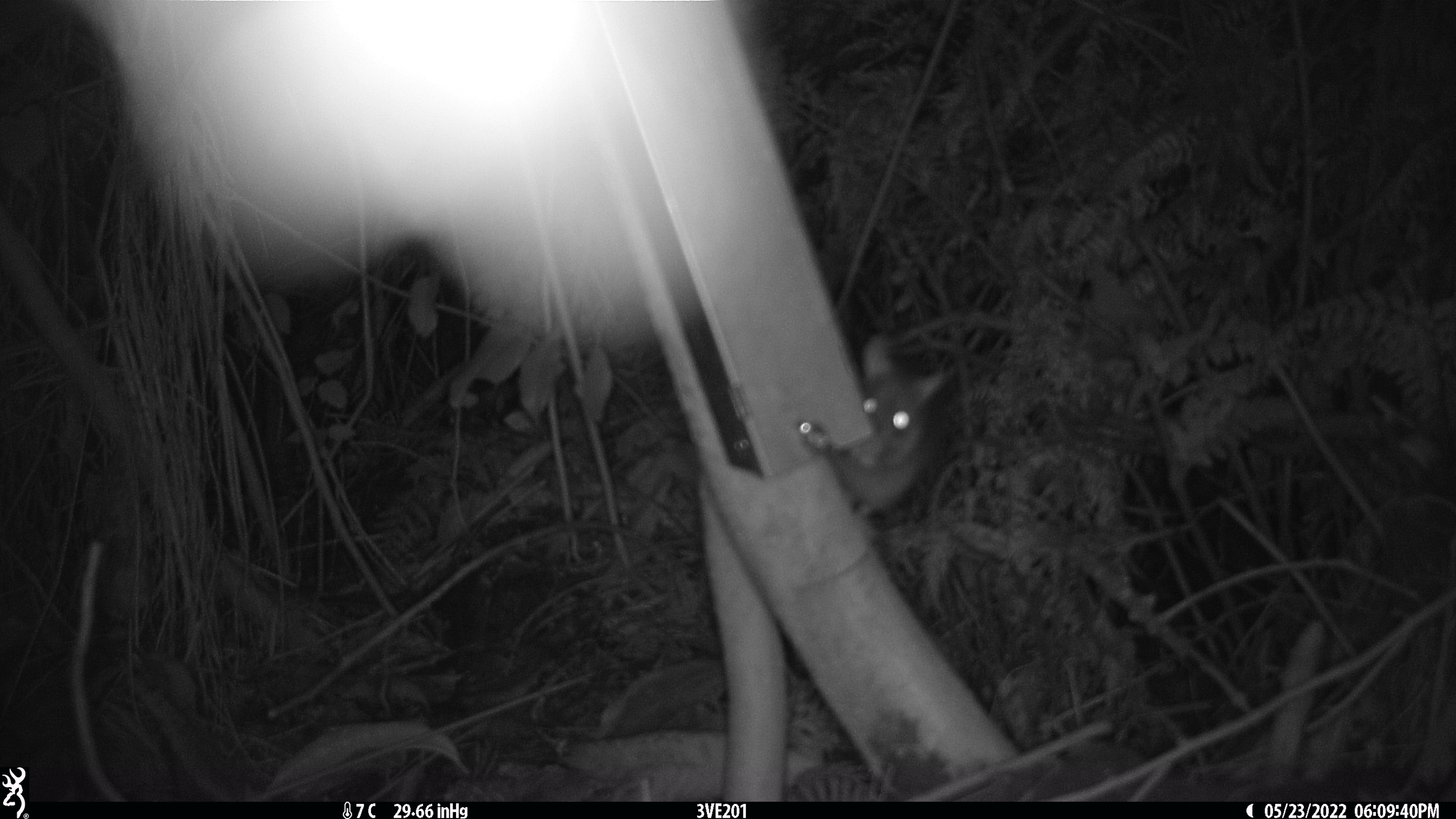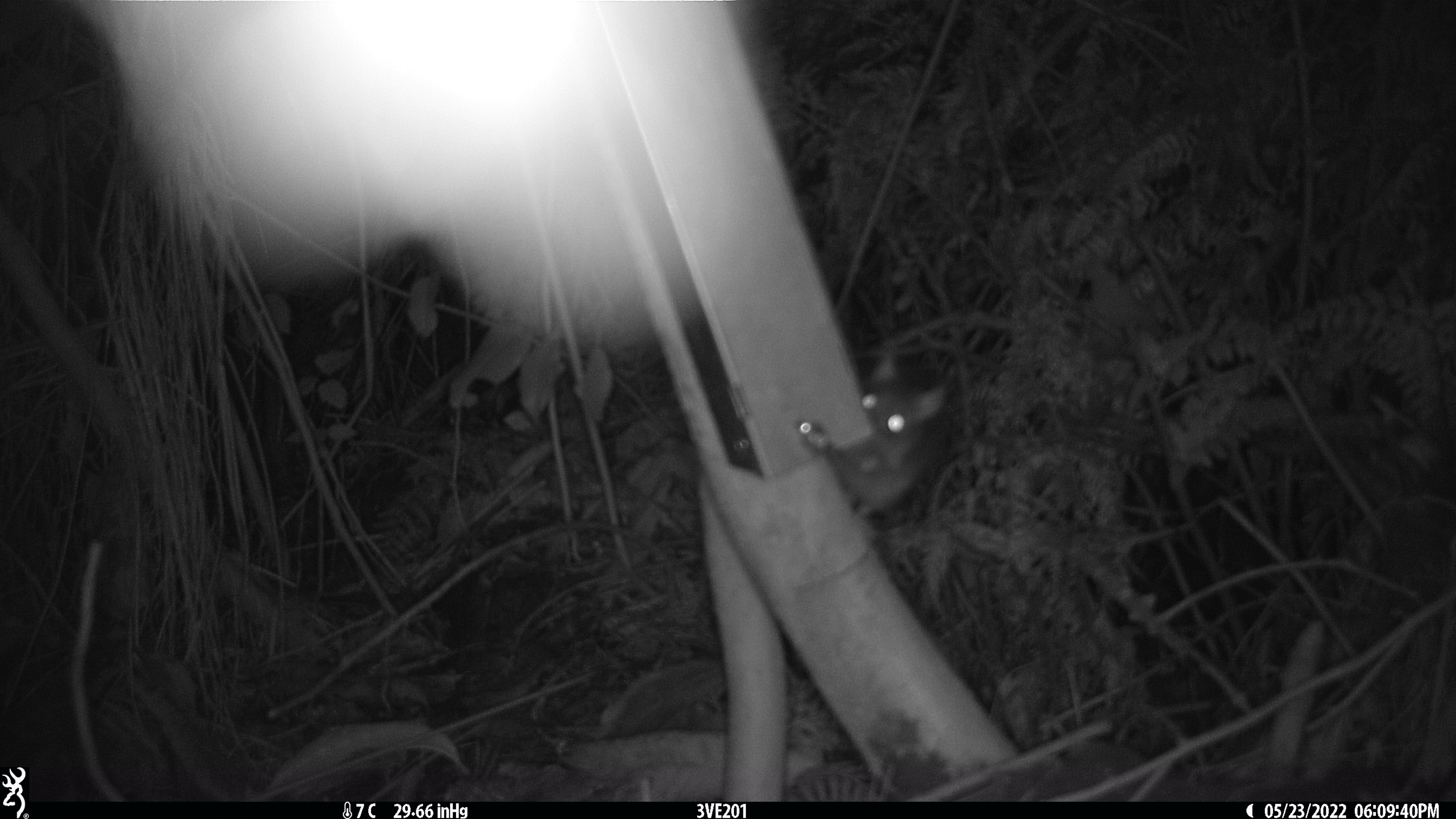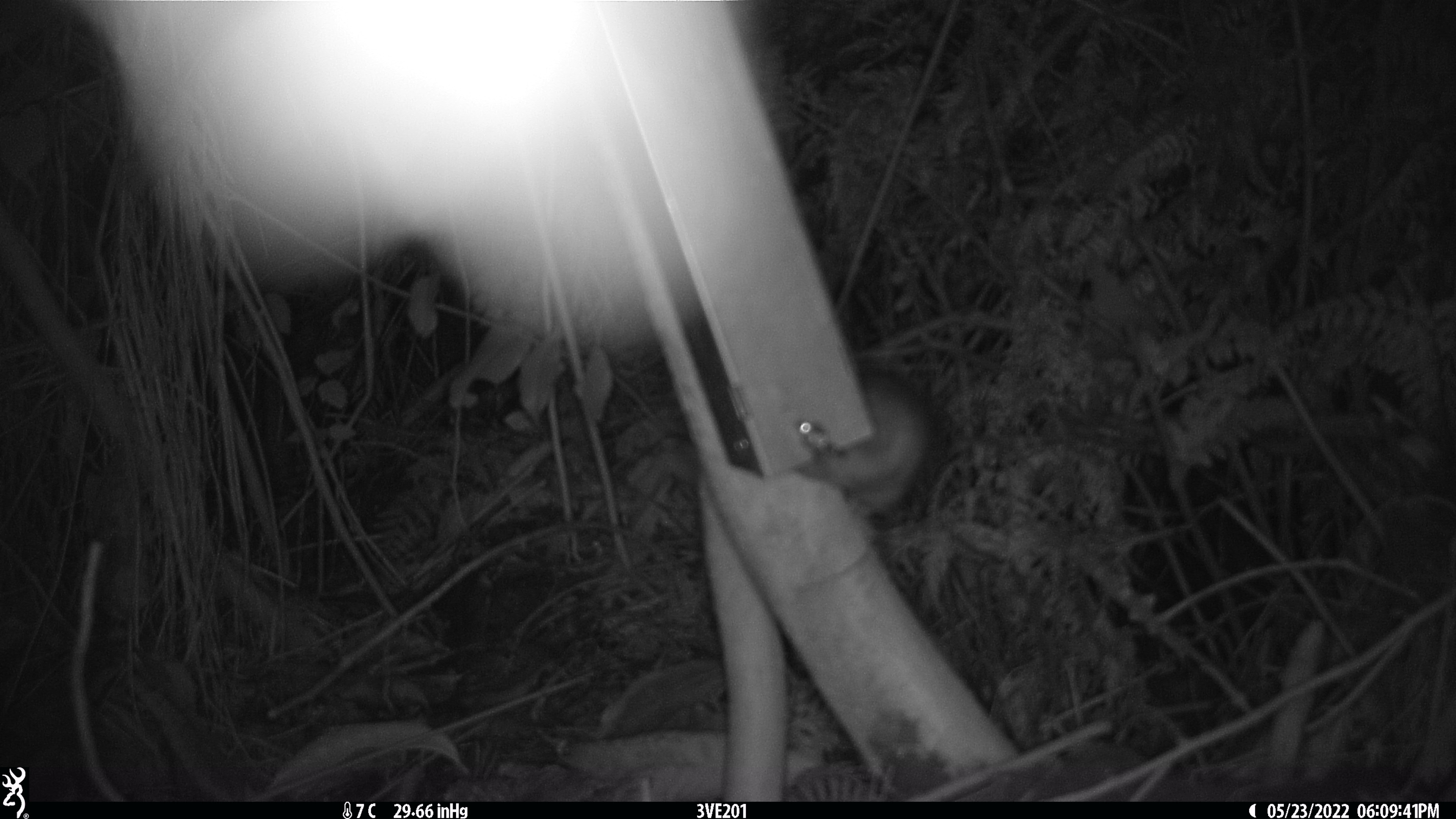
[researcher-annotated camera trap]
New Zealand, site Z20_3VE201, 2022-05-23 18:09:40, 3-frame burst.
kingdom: Animalia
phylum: Chordata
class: Mammalia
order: Rodentia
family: Muridae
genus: Rattus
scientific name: Rattus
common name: rat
Rat (Rattus).